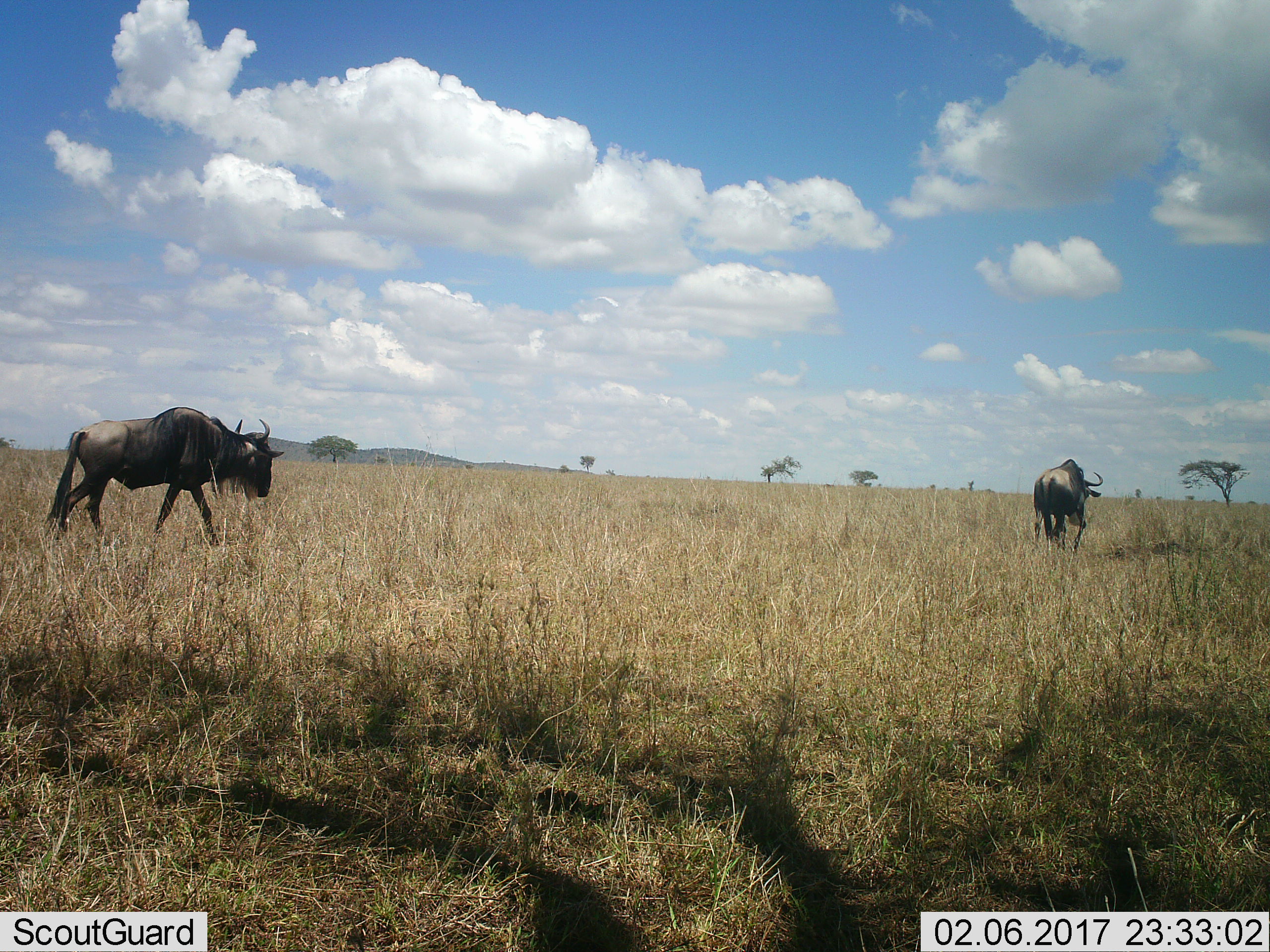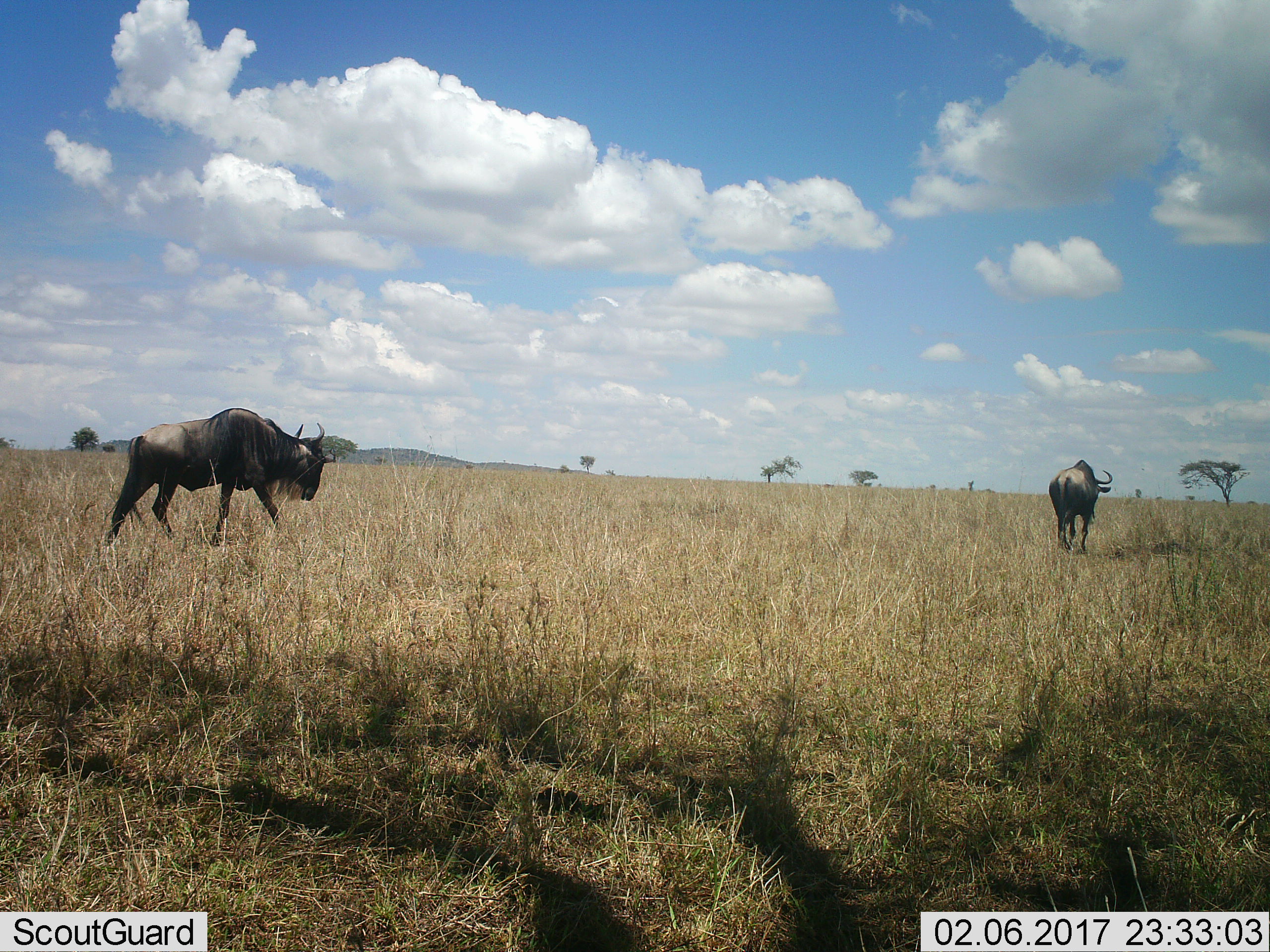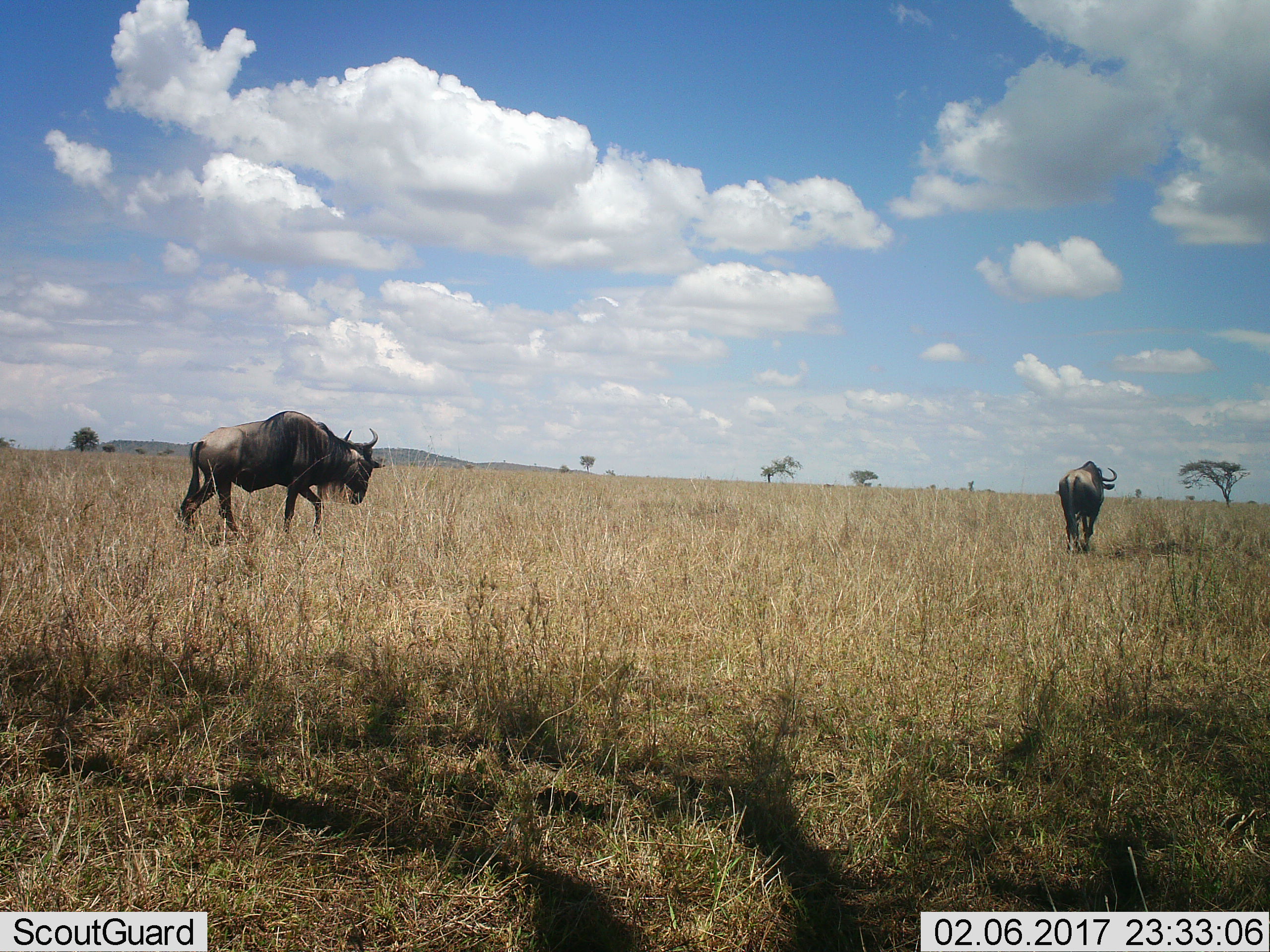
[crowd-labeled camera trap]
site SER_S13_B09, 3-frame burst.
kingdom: Animalia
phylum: Chordata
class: Mammalia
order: Artiodactyla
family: Bovidae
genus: Connochaetes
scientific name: Connochaetes taurinus taurinus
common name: blue wildebeest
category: wildebeestblue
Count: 2.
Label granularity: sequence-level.